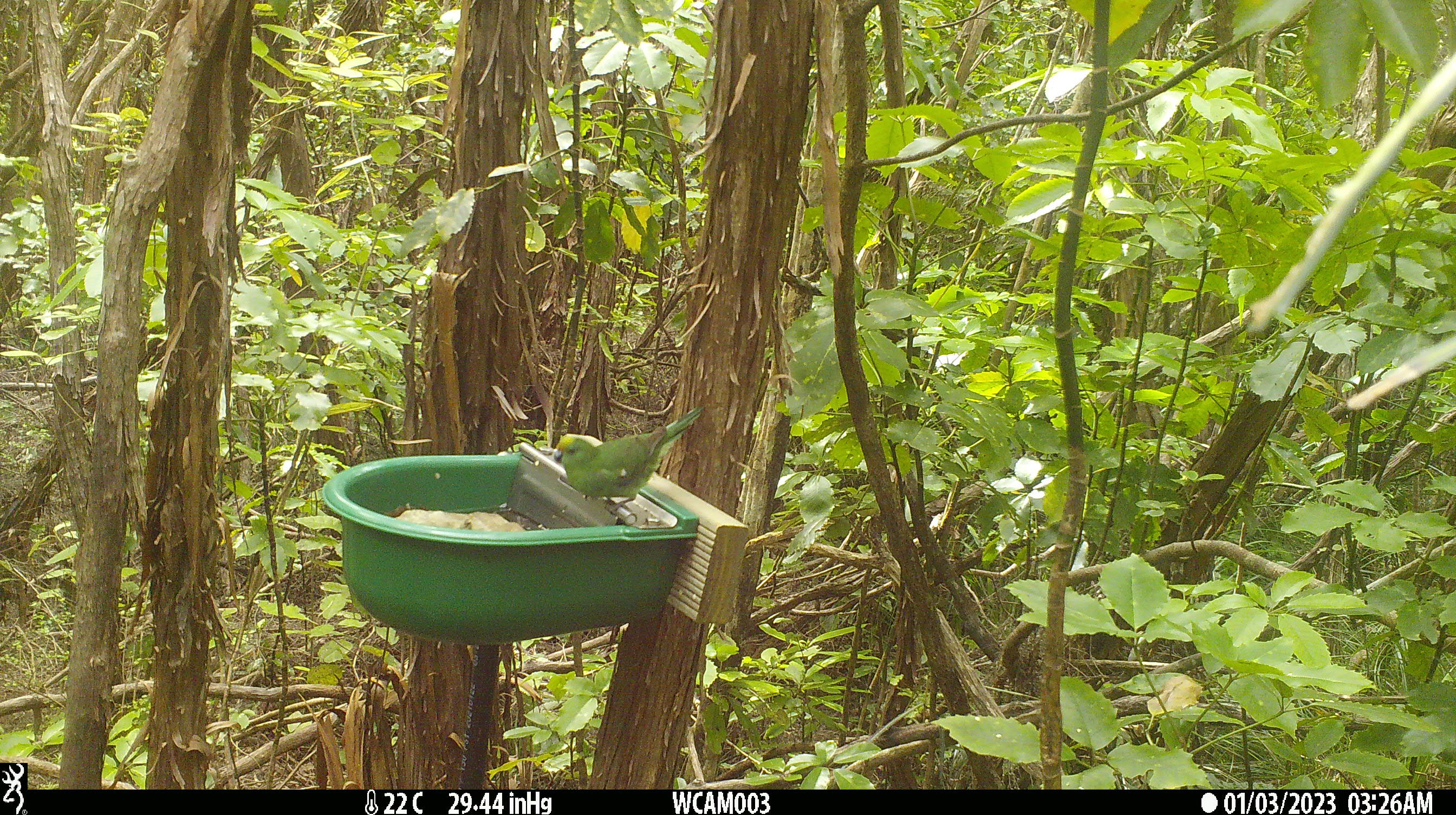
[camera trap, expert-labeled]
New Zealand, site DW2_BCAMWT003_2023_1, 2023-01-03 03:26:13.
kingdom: Animalia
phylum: Chordata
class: Aves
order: Psittaciformes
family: Psittaculidae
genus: Cyanoramphus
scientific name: Cyanoramphus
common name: parakeet